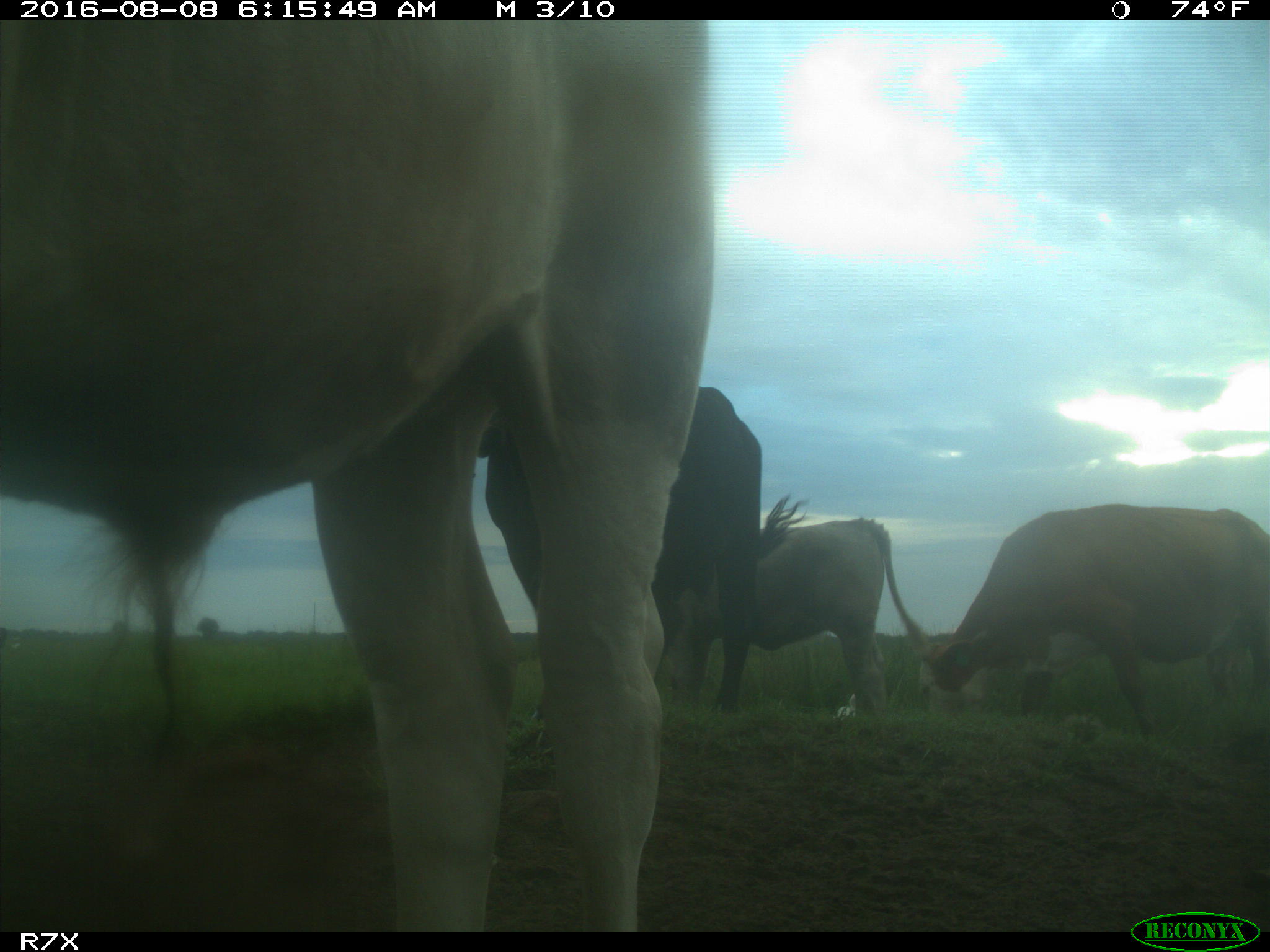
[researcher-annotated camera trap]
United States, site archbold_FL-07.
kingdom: Animalia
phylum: Chordata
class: Mammalia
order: Artiodactyla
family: Bovidae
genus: Bos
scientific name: Bos taurus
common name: domestic cow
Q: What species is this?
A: Bos taurus (domestic cow).